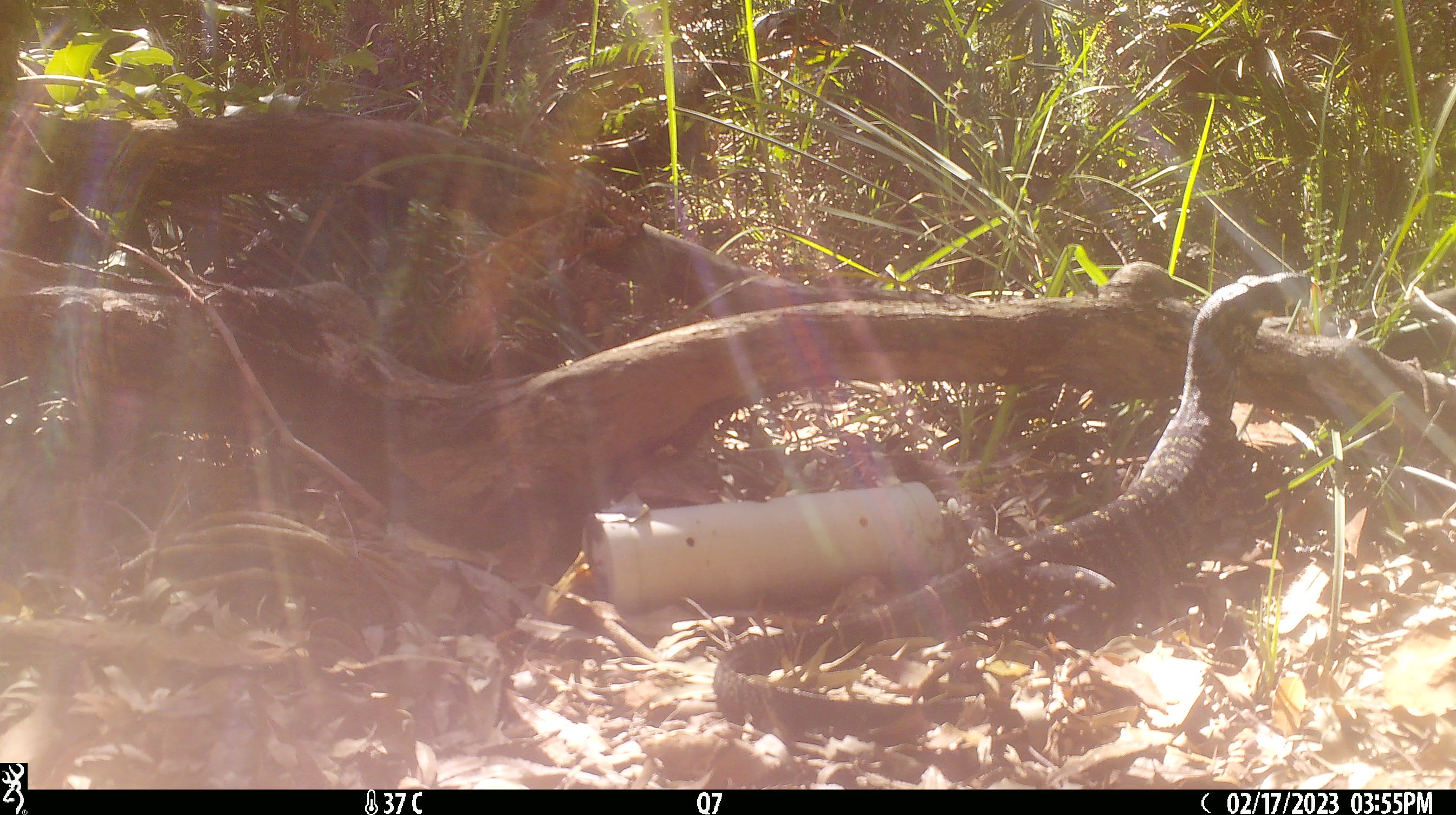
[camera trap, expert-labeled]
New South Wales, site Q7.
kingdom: Animalia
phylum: Chordata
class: Reptilia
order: Squamata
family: Varanidae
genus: Varanus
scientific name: Varanus varius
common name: lace monitor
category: goanna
Goanna (lace monitor) (Varanus varius).